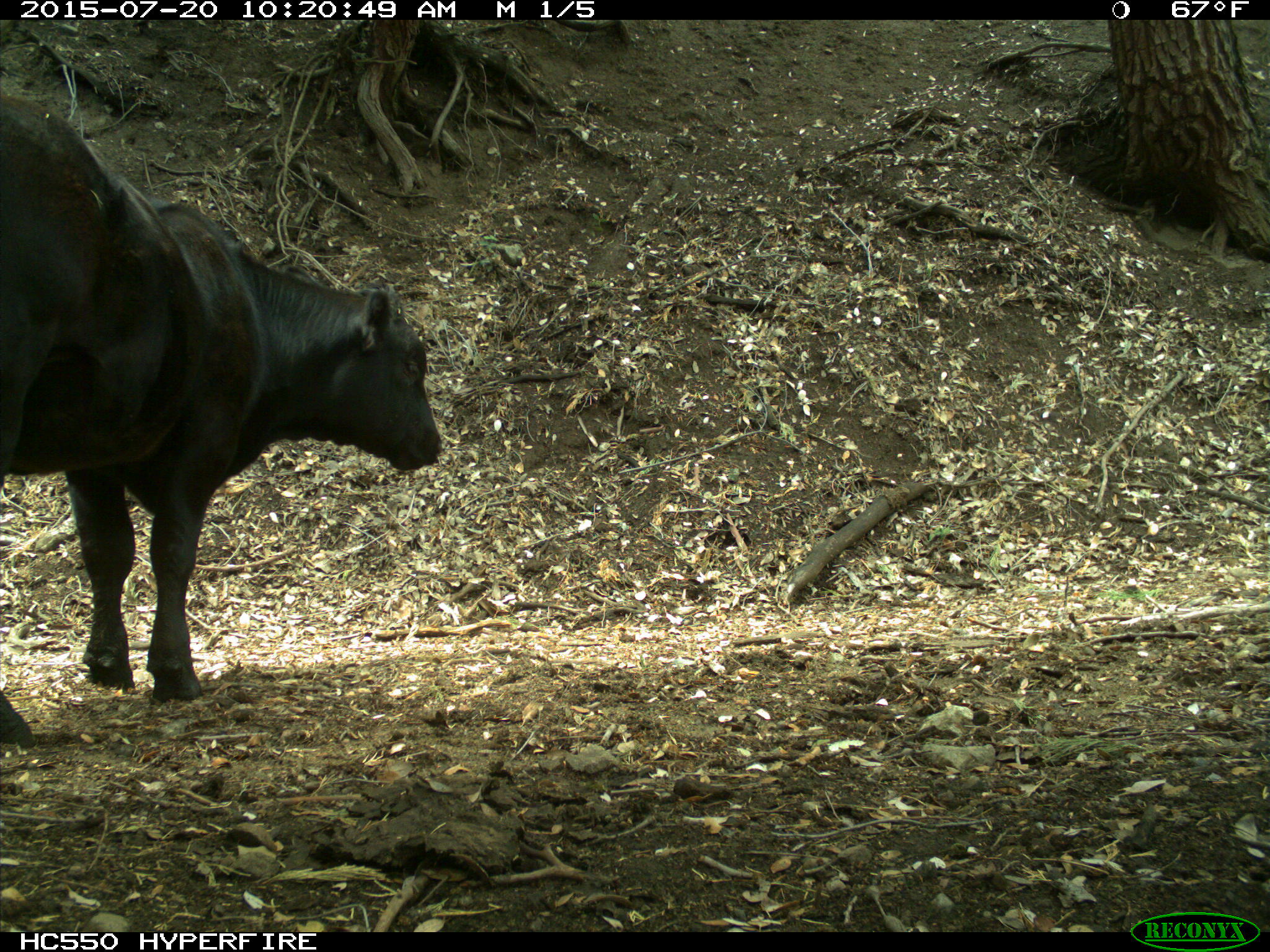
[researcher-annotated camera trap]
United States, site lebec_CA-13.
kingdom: Animalia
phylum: Chordata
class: Mammalia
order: Artiodactyla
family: Bovidae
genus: Bos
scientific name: Bos taurus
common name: domestic cow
Bos taurus (domestic cow).